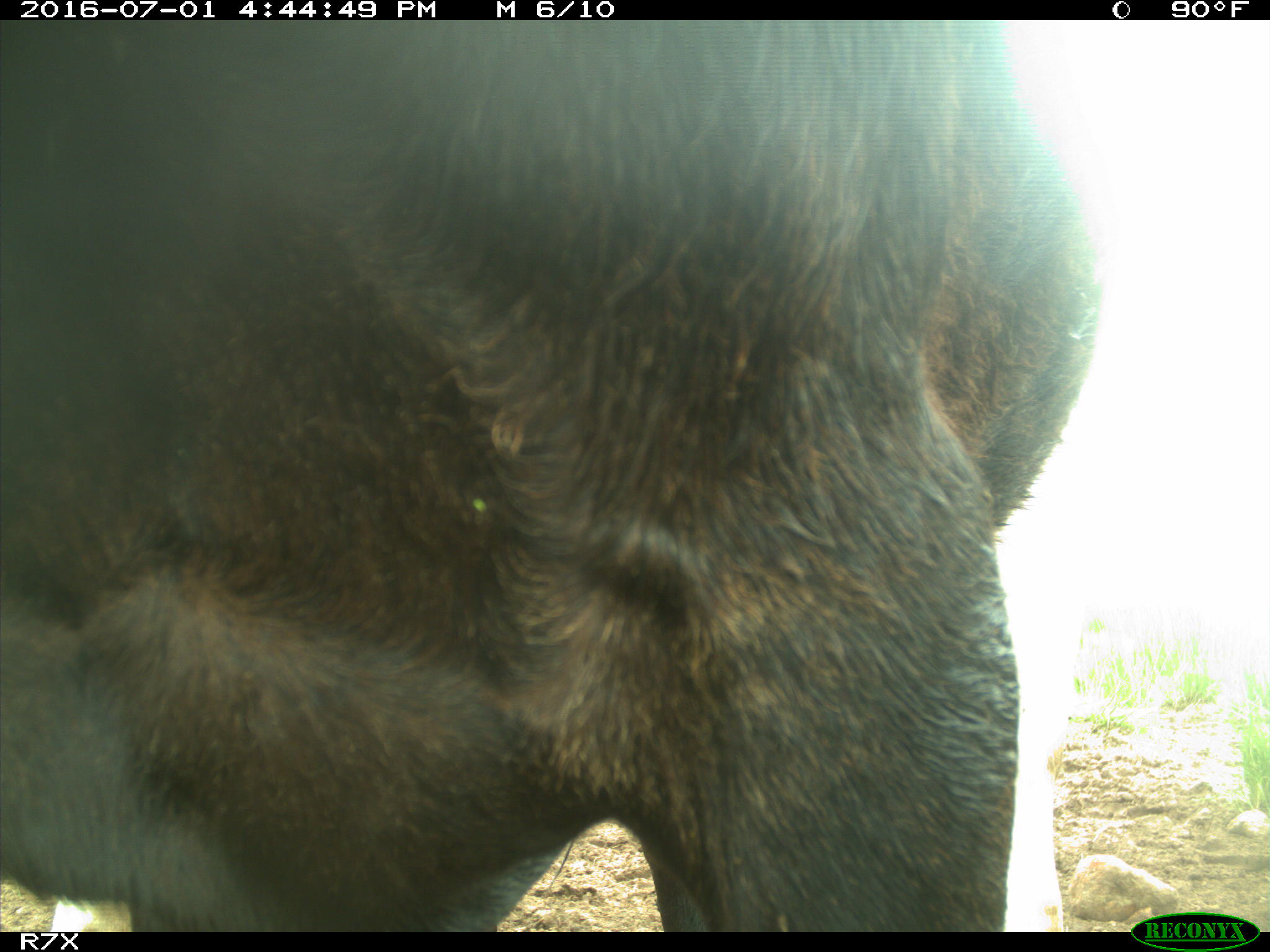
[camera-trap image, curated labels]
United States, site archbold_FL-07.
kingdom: Animalia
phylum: Chordata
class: Mammalia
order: Artiodactyla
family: Bovidae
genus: Bos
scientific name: Bos taurus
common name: domestic cow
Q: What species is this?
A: Bos taurus (domestic cow).